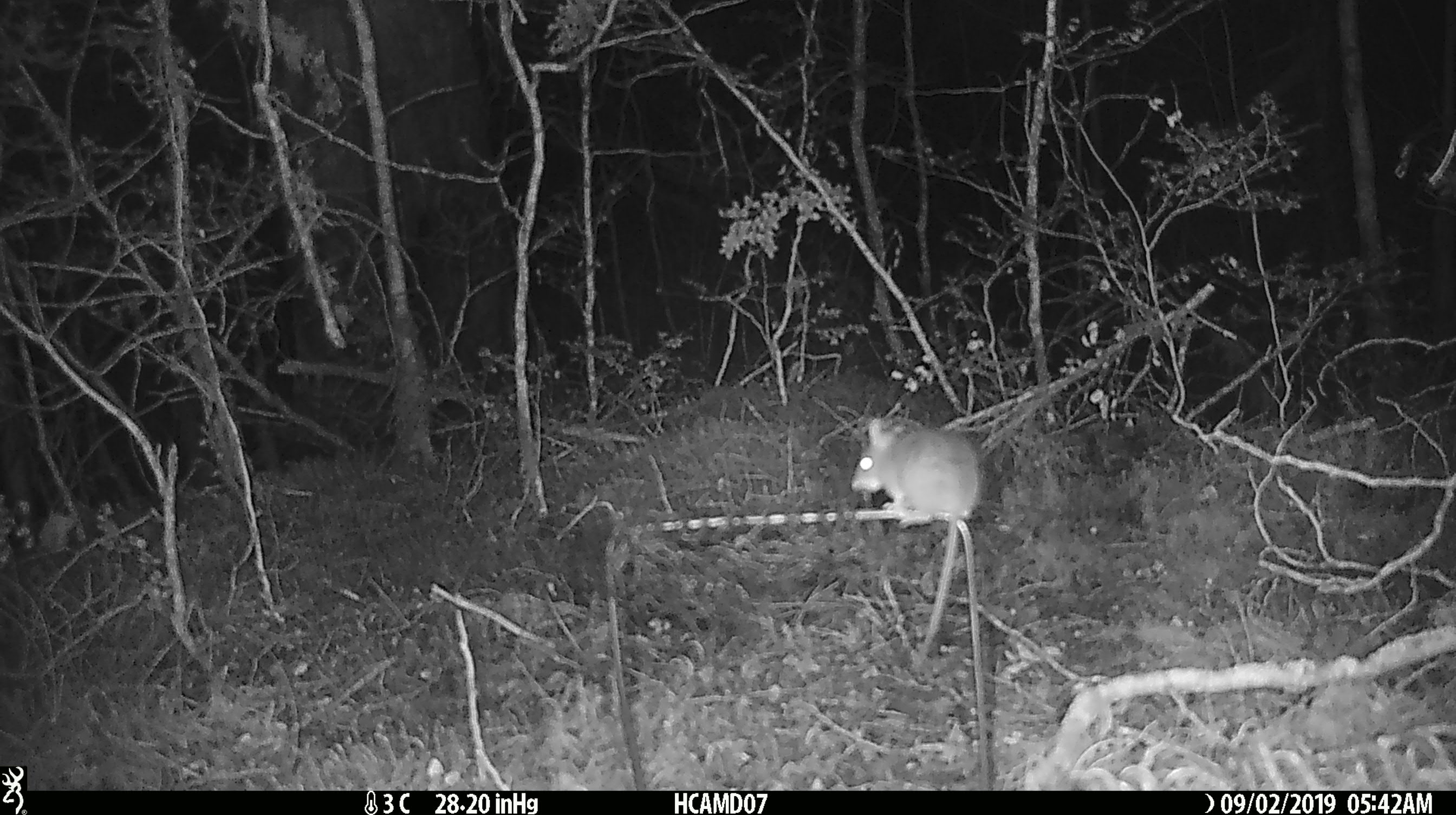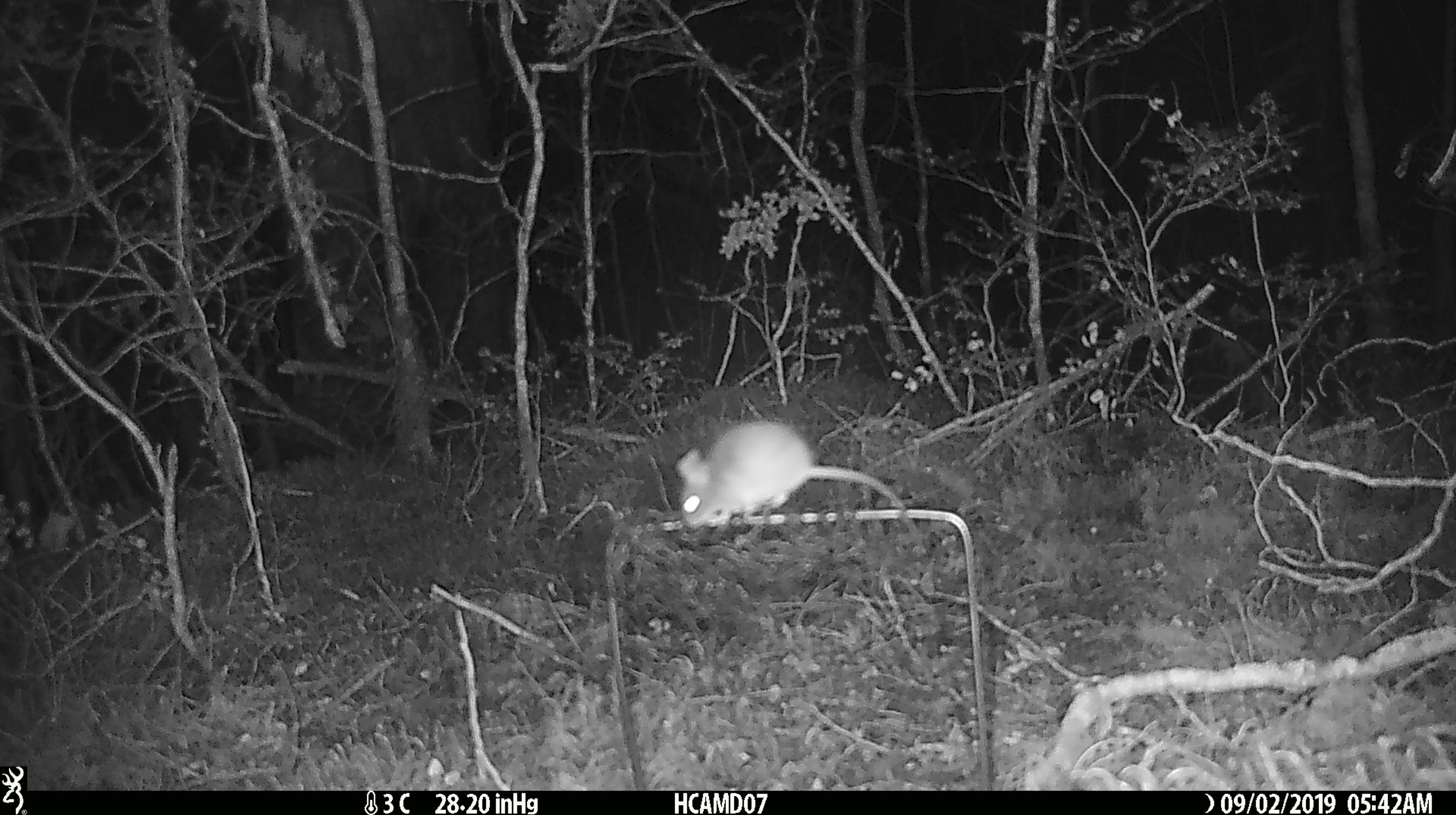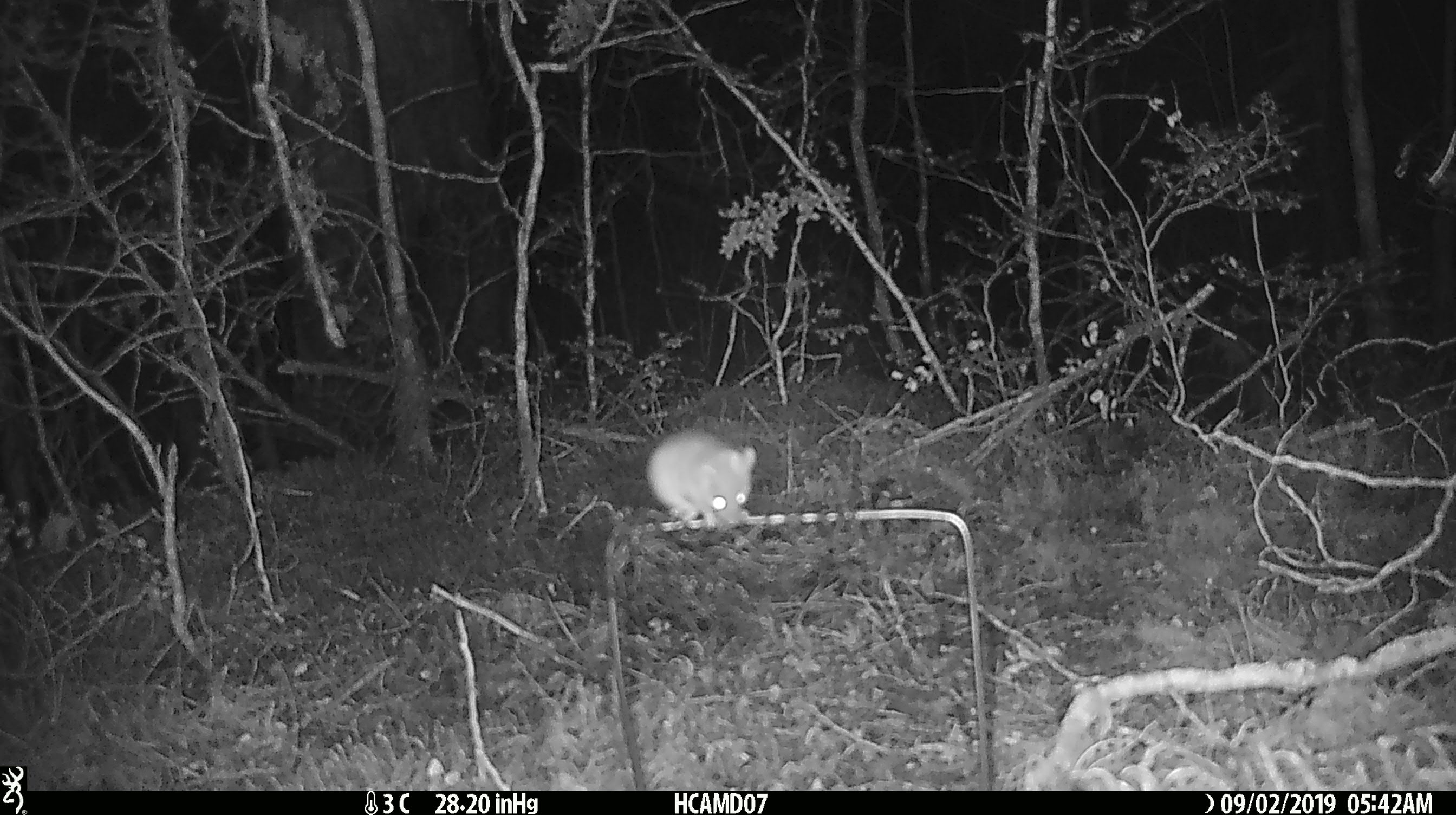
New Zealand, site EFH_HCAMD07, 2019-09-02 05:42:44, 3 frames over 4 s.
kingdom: Animalia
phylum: Chordata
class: Mammalia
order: Rodentia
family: Muridae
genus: Mus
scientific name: Mus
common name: mouse